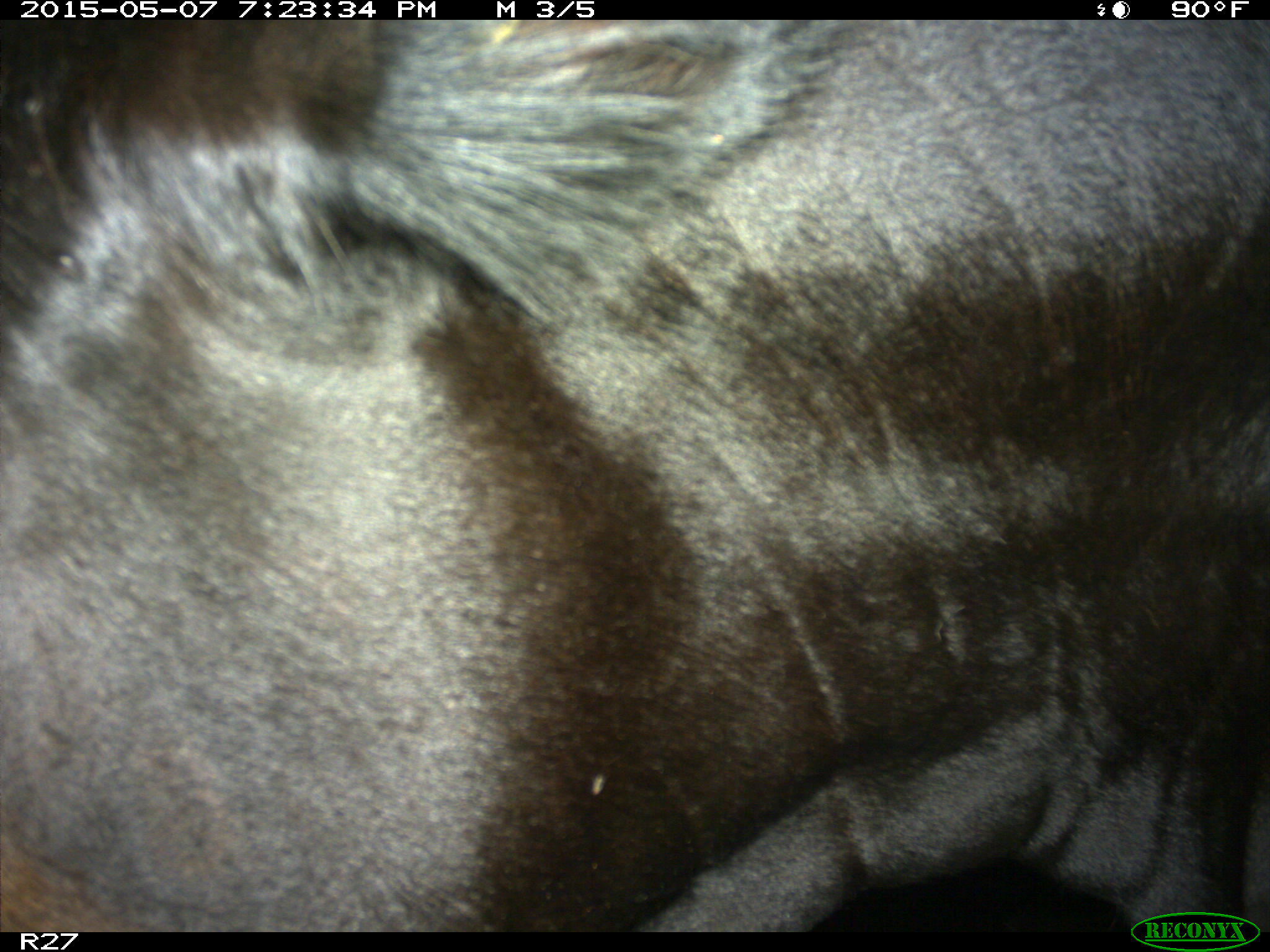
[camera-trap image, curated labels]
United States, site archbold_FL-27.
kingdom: Animalia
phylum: Chordata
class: Mammalia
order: Artiodactyla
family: Bovidae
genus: Bos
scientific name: Bos taurus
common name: domestic cow